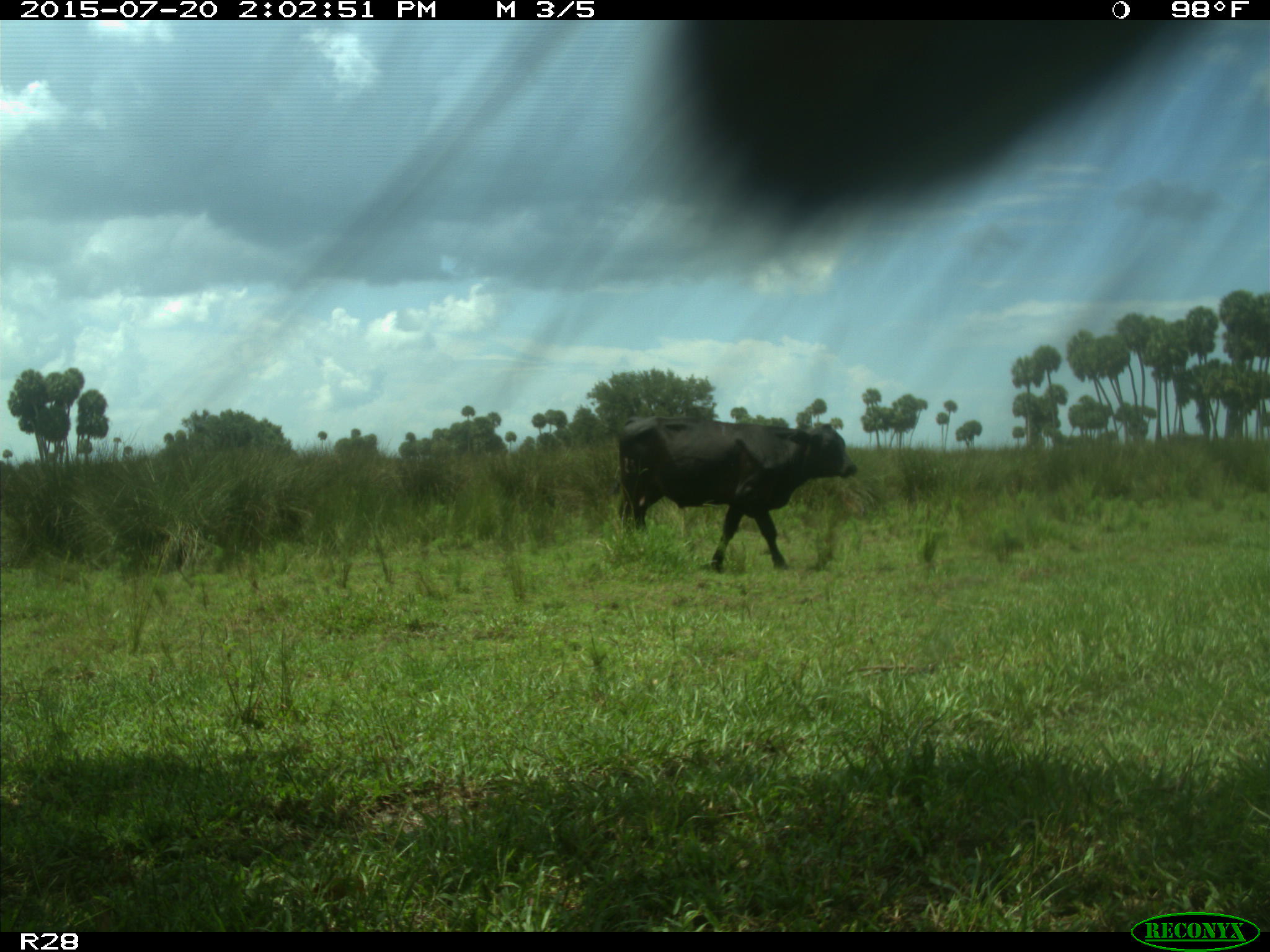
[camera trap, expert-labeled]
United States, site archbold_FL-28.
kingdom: Animalia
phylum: Chordata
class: Mammalia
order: Artiodactyla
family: Bovidae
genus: Bos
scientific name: Bos taurus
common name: domestic cow